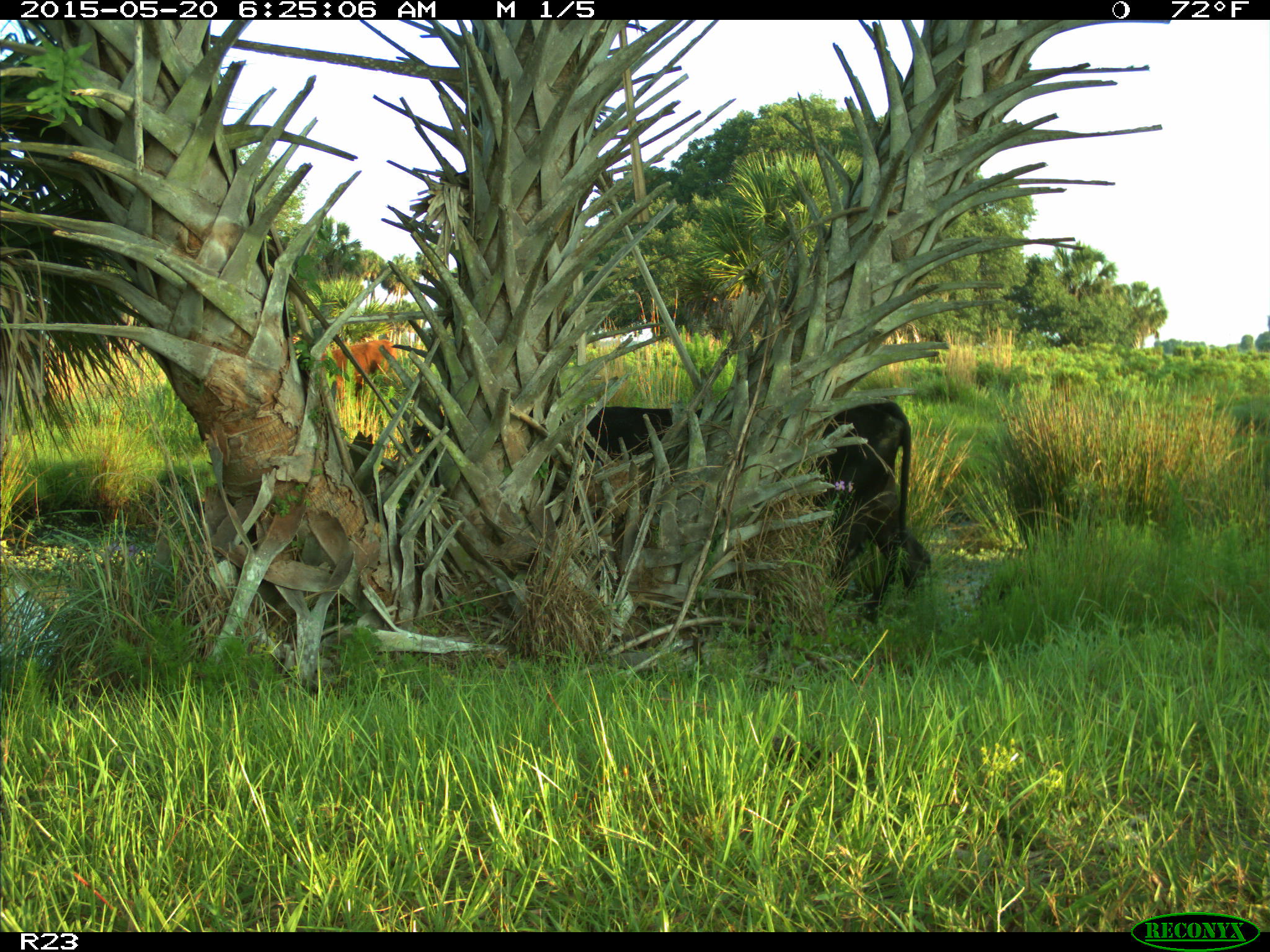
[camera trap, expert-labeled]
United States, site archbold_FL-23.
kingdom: Animalia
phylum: Chordata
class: Mammalia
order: Artiodactyla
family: Bovidae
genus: Bos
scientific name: Bos taurus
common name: domestic cow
Bos taurus (domestic cow).